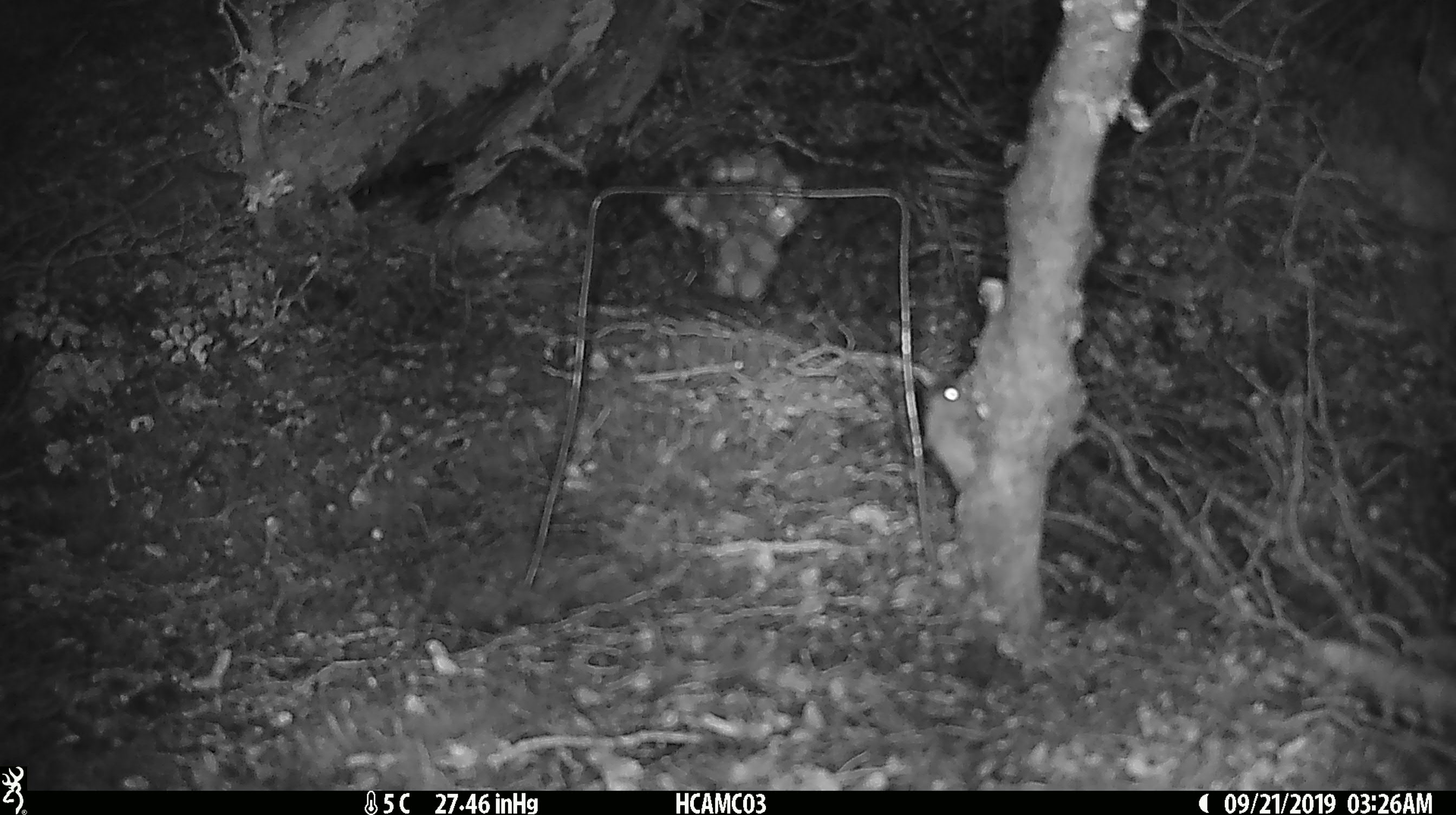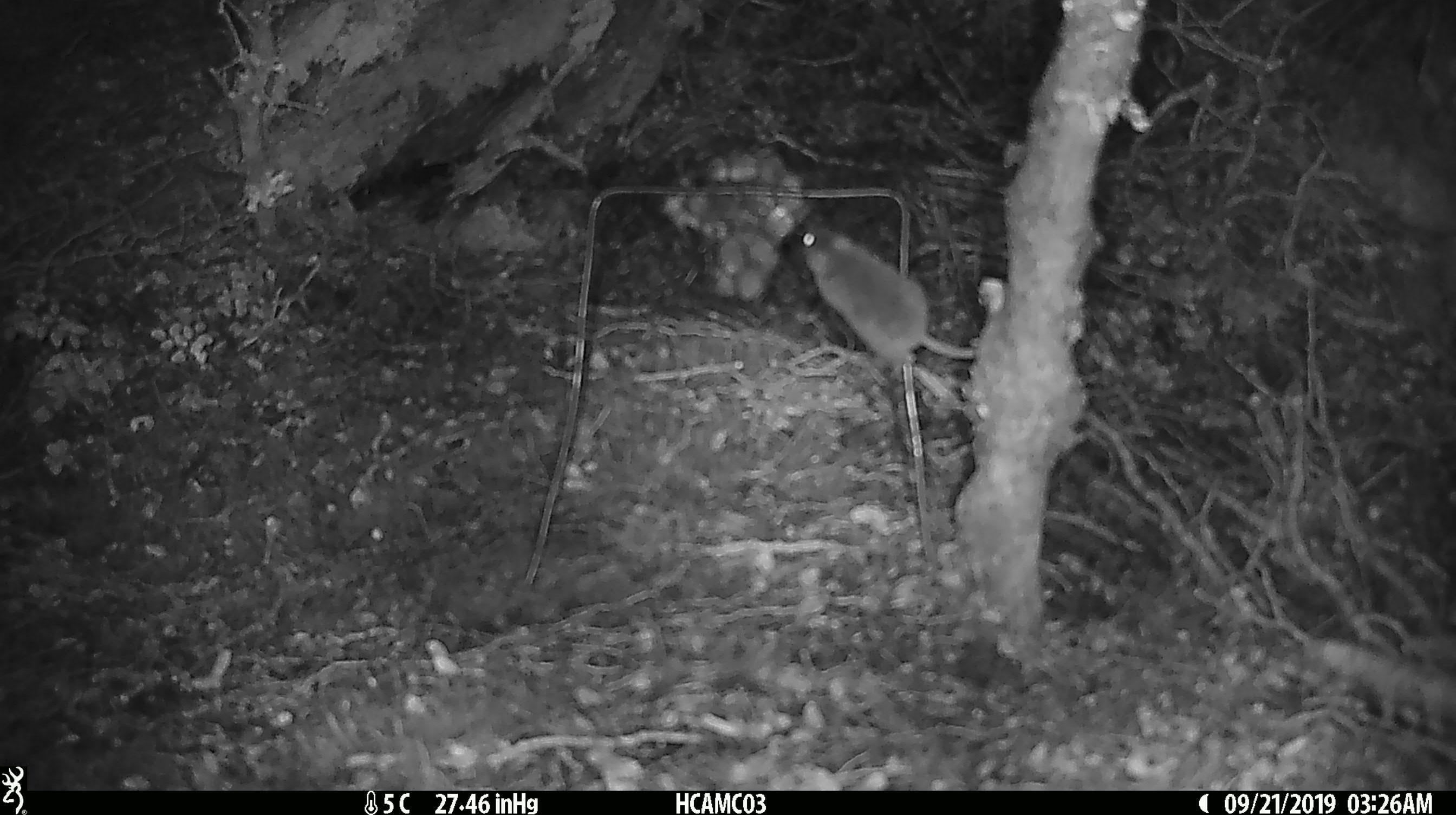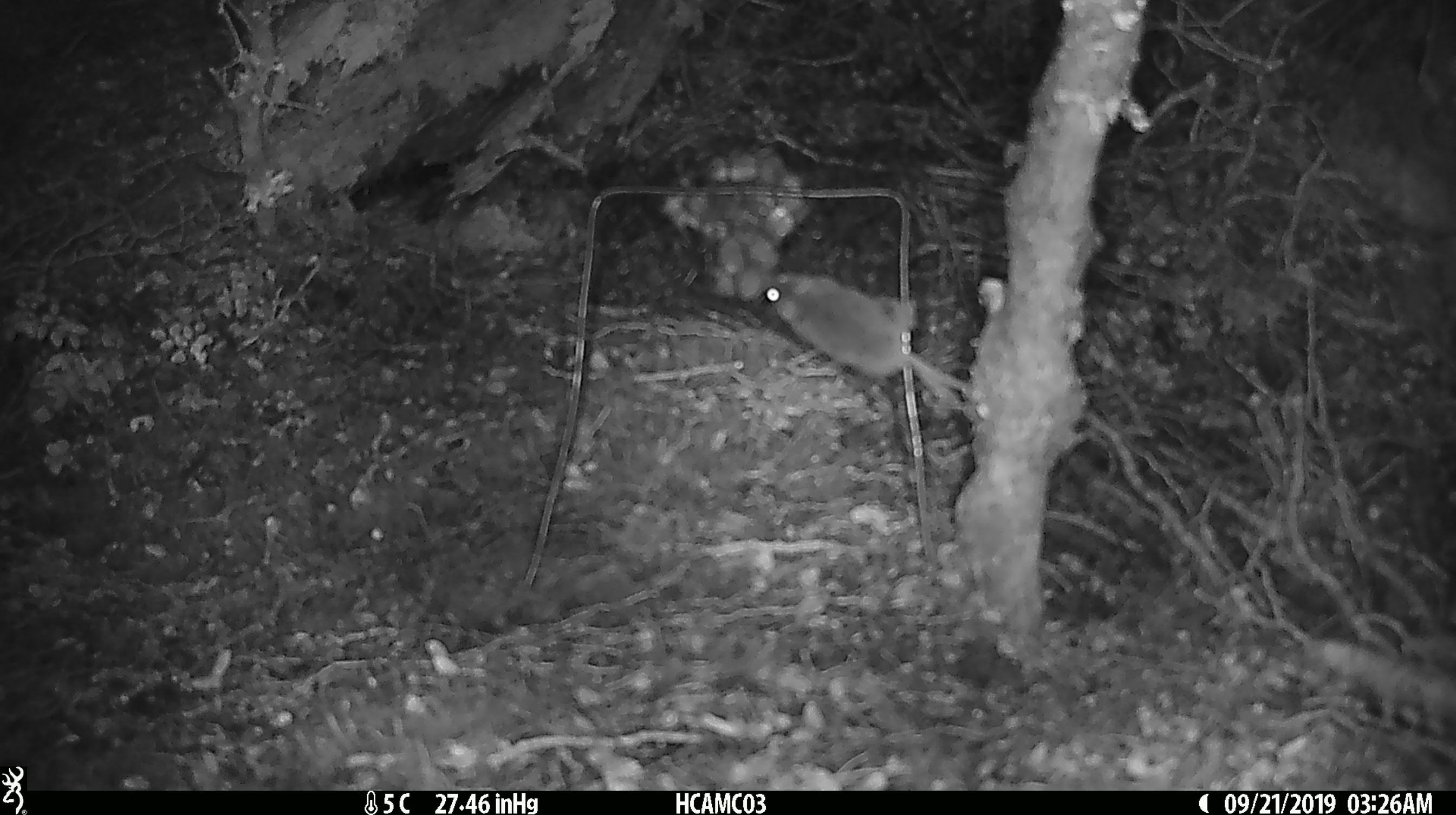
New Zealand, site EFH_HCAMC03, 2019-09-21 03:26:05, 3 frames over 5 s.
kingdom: Animalia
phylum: Chordata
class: Mammalia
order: Rodentia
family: Muridae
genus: Mus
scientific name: Mus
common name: mouse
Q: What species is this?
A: Mouse (Mus).